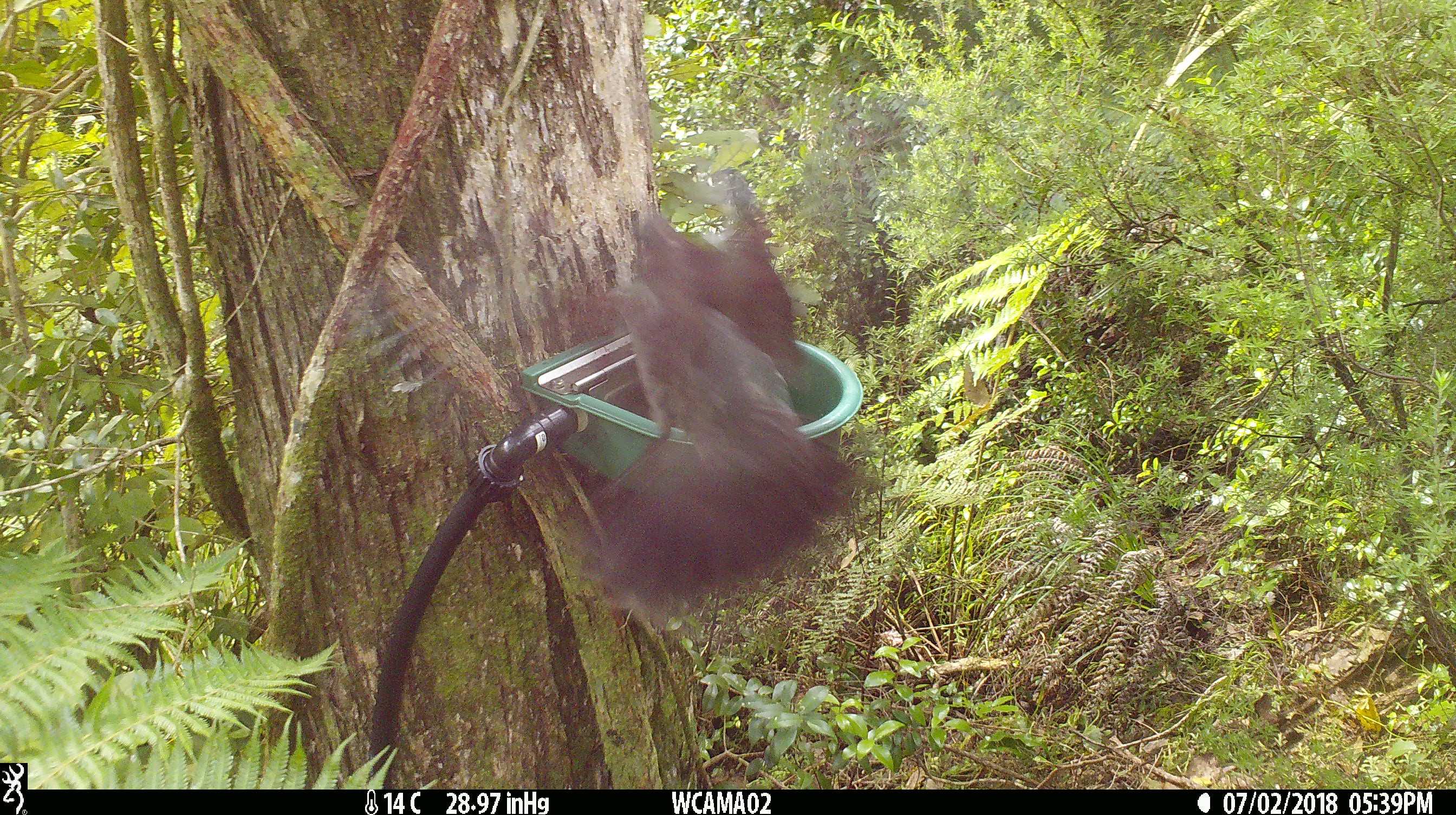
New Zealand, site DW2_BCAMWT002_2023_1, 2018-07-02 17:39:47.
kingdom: Animalia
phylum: Chordata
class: Aves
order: Columbiformes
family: Columbidae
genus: Hemiphaga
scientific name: Hemiphaga novaeseelandiae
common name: new zealand pigeon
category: kereru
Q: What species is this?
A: Kereru (new zealand pigeon) (Hemiphaga novaeseelandiae).